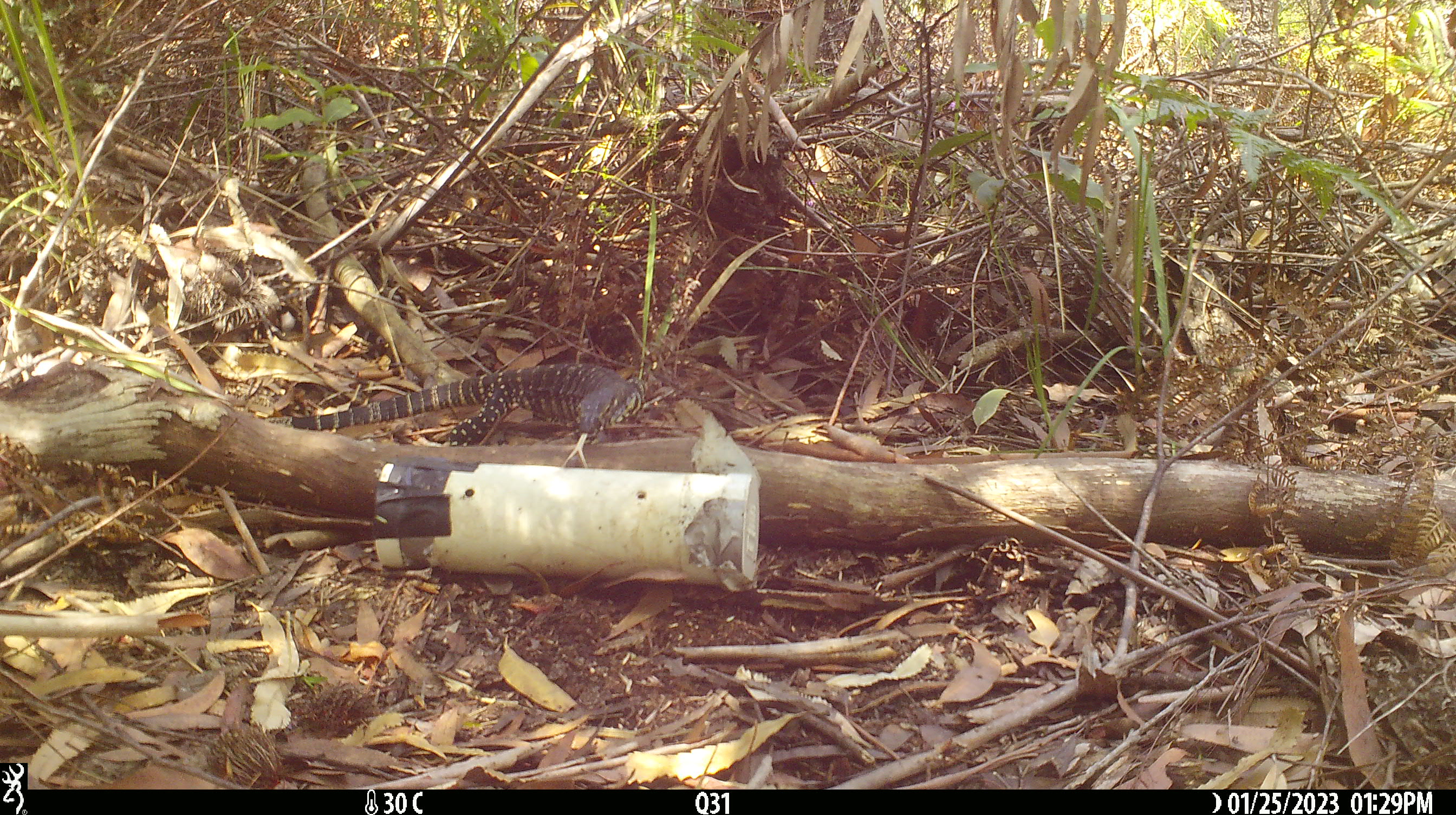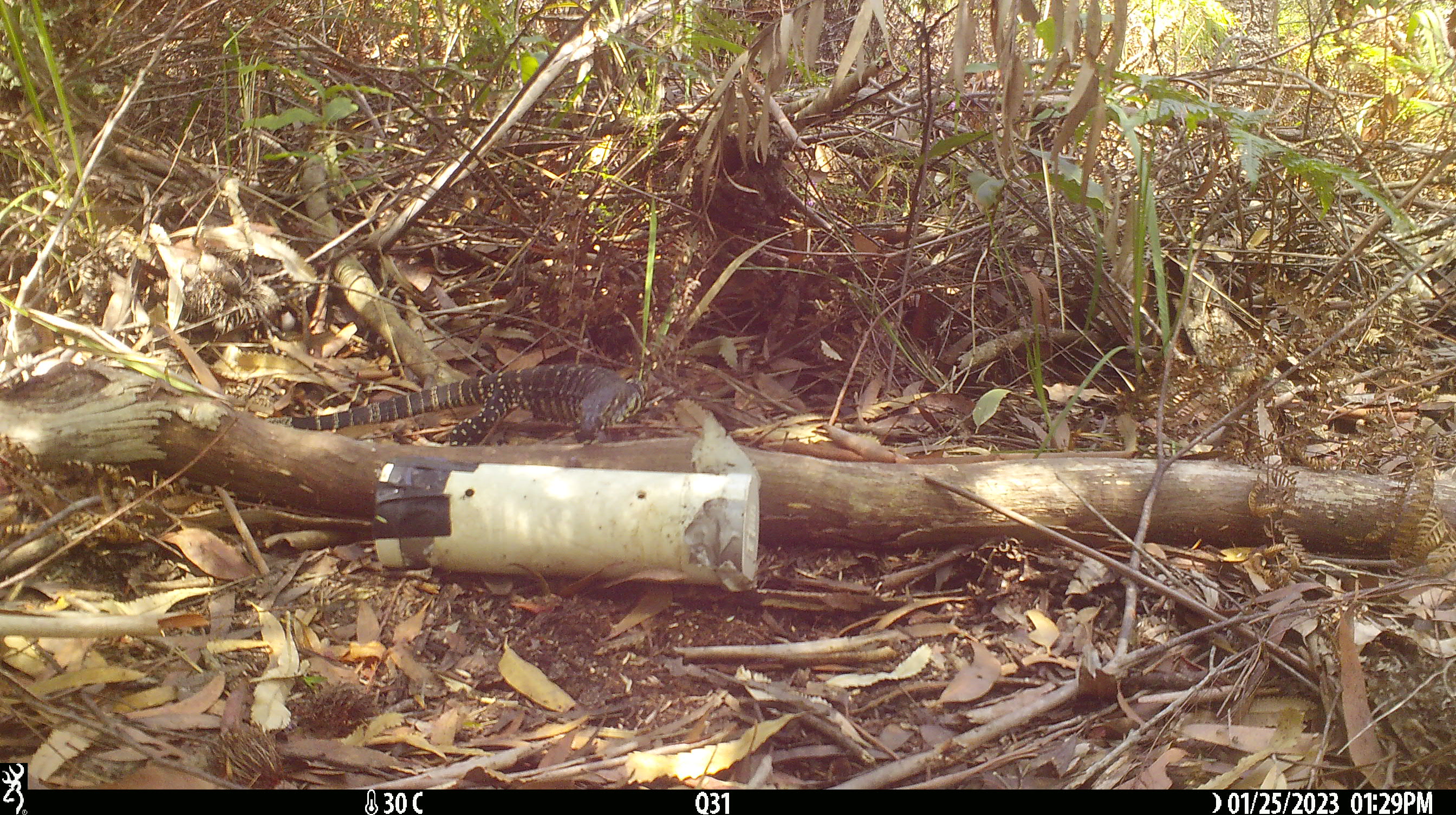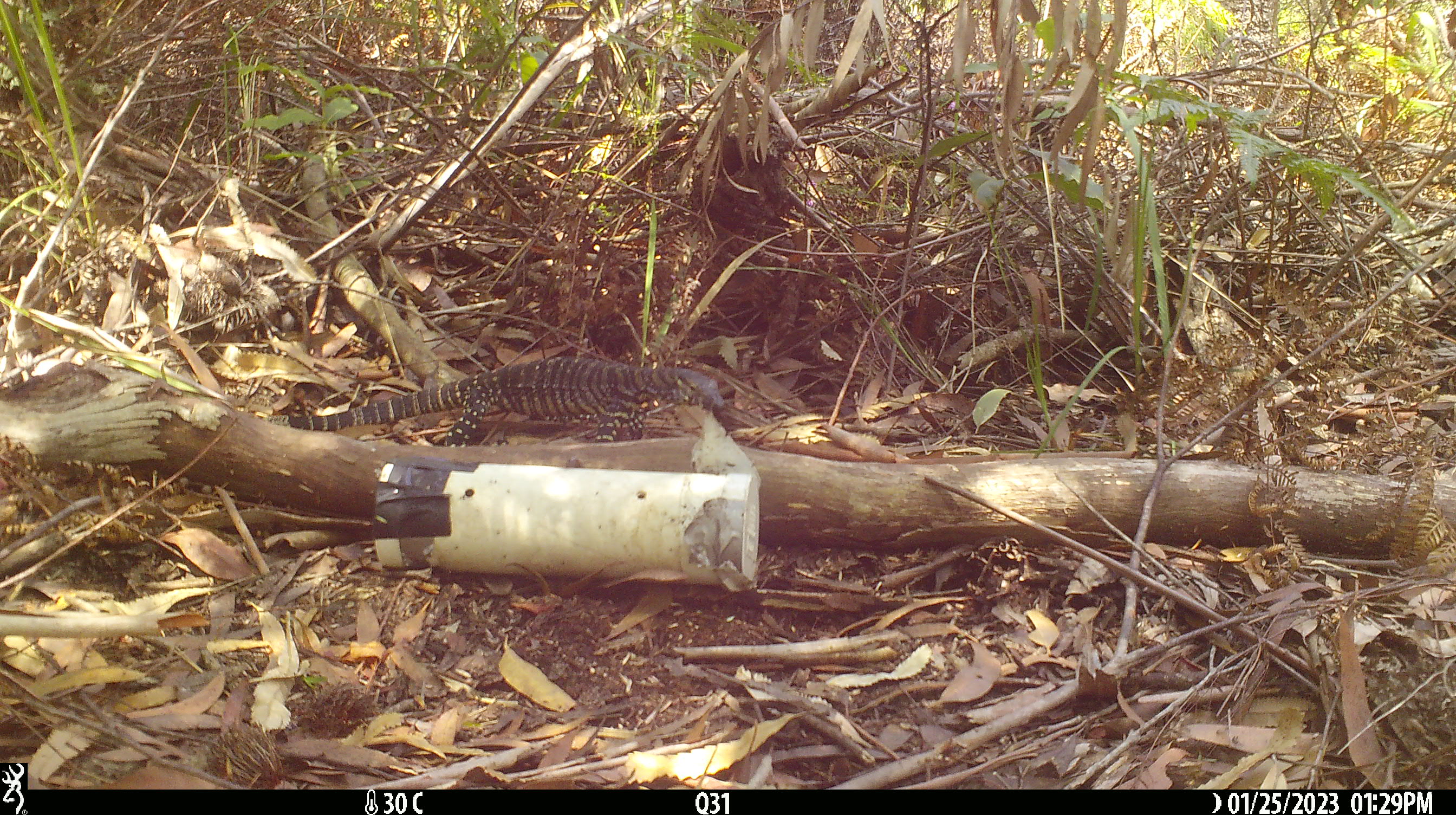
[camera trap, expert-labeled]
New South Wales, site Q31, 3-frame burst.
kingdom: Animalia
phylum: Chordata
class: Reptilia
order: Squamata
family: Varanidae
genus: Varanus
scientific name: Varanus varius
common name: lace monitor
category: goanna